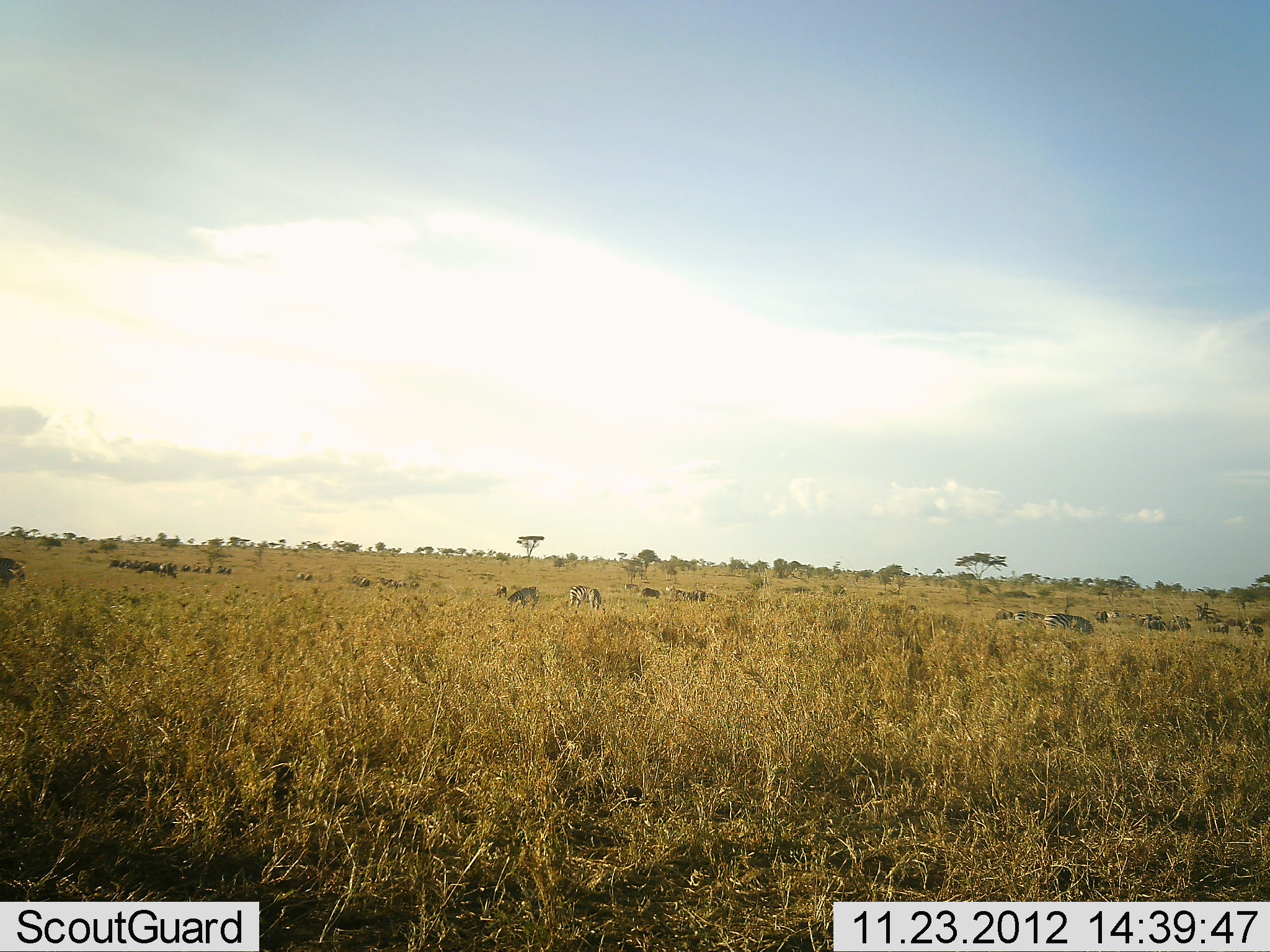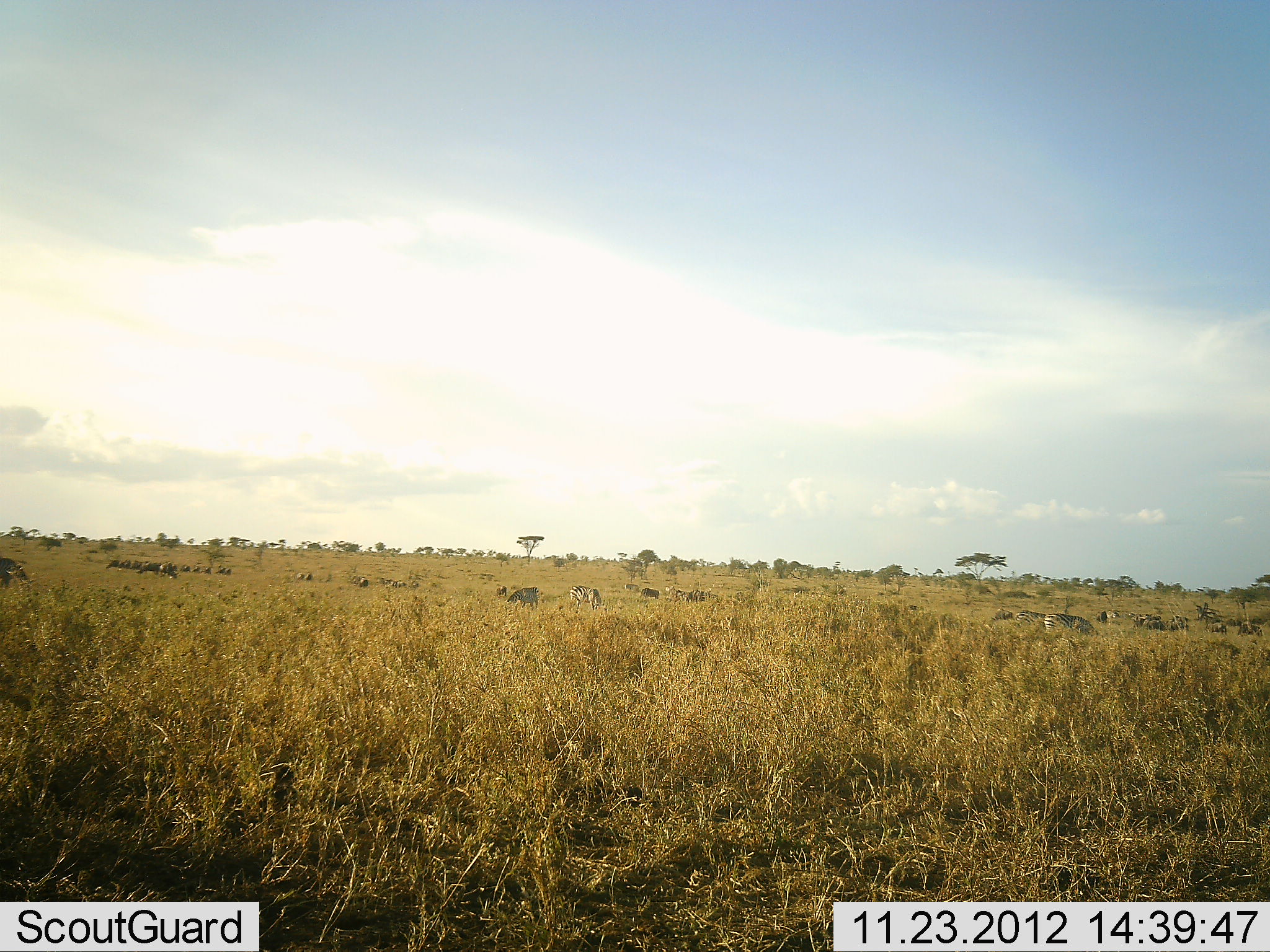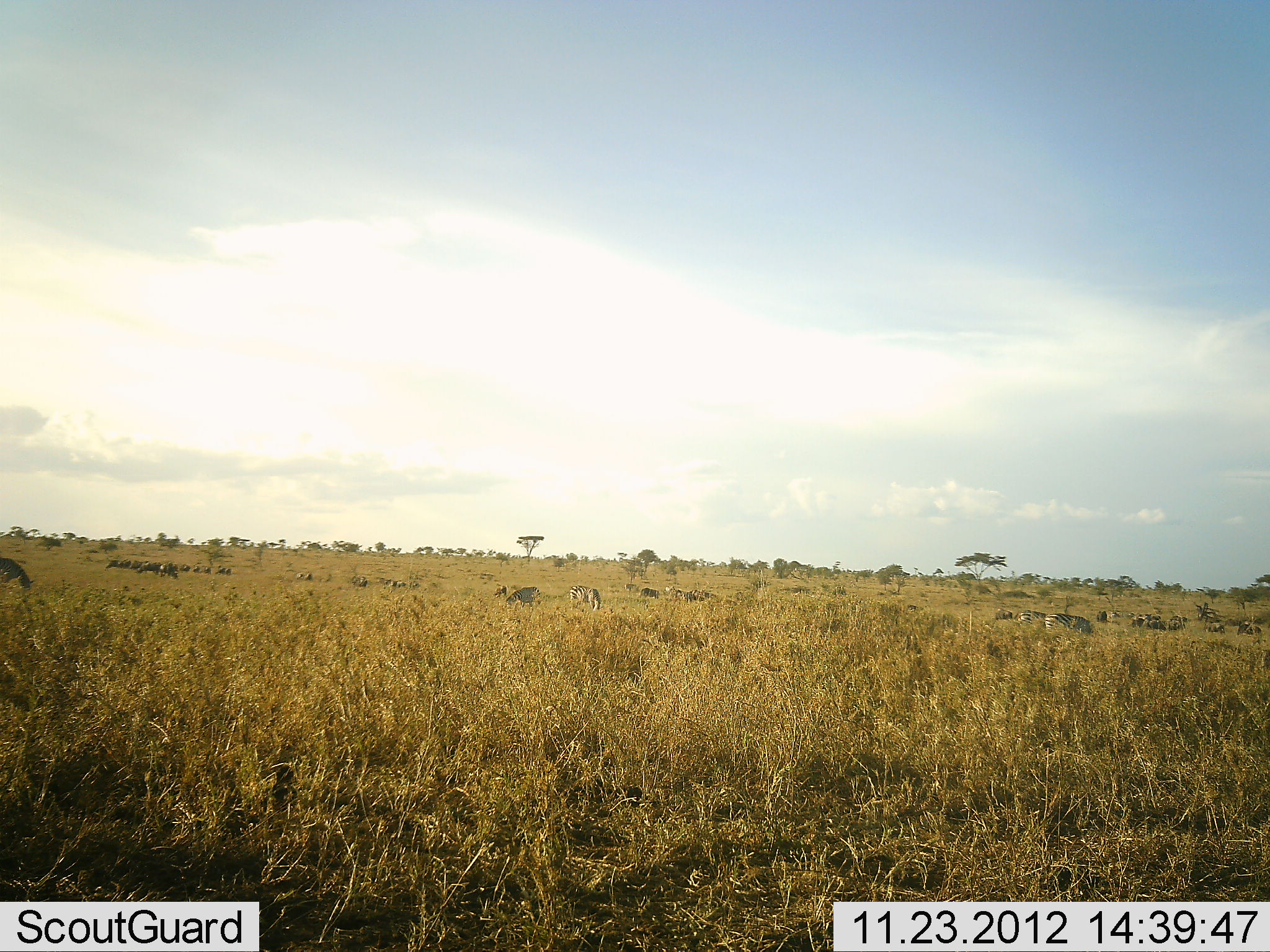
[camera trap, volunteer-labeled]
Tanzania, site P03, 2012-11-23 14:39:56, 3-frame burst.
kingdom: Animalia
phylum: Chordata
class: Mammalia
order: Perissodactyla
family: Equidae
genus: Equus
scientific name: Equus quagga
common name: plains zebra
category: zebra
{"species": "zebra (plains zebra) (Equus quagga)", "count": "11-50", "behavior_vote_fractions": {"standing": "50%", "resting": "0%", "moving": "0%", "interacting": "0%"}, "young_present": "0%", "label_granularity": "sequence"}